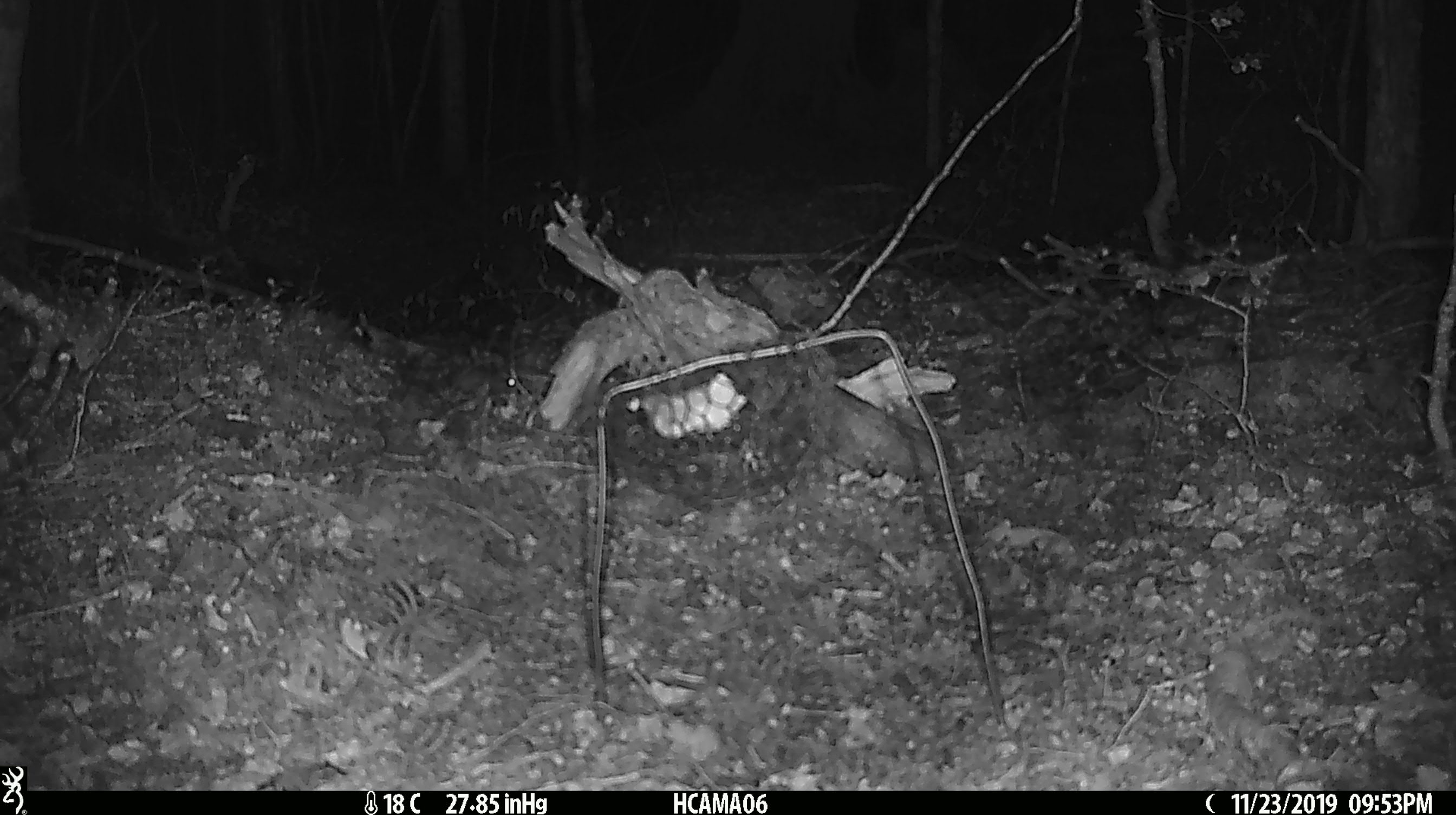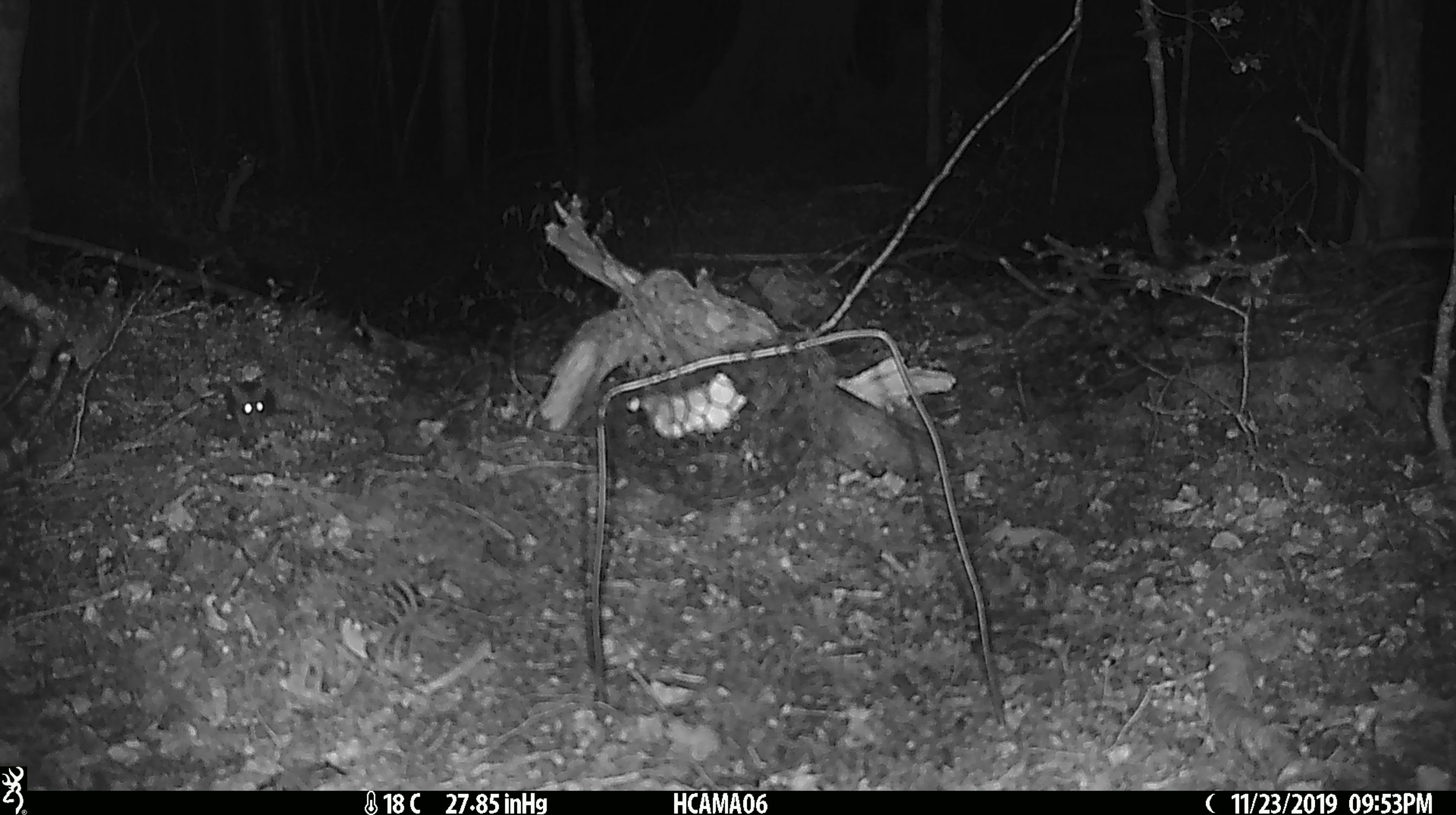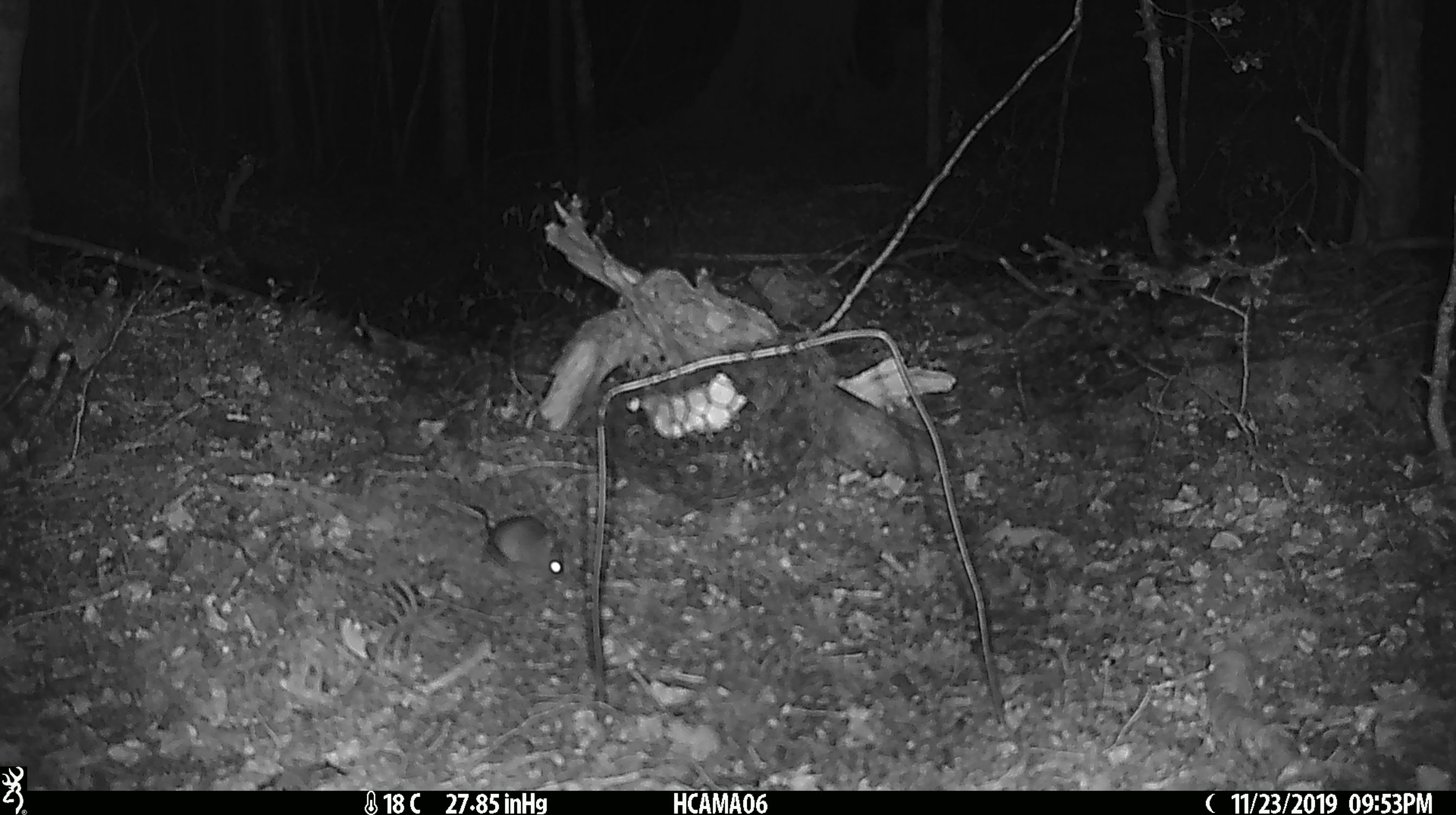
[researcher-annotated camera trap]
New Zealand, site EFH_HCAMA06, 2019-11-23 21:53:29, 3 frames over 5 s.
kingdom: Animalia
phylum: Chordata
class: Mammalia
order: Rodentia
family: Muridae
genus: Mus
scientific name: Mus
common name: mouse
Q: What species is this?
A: Mouse (Mus).